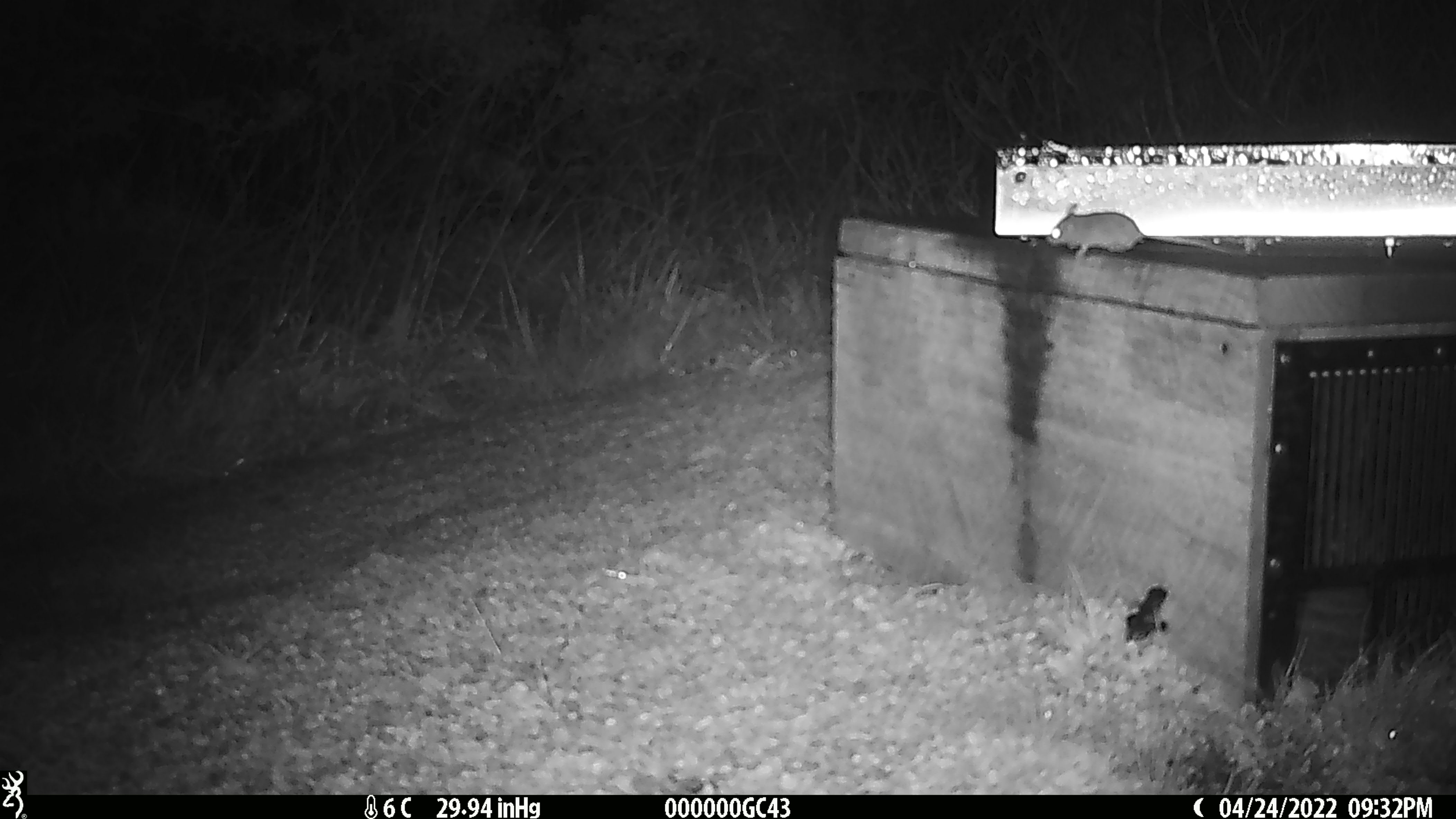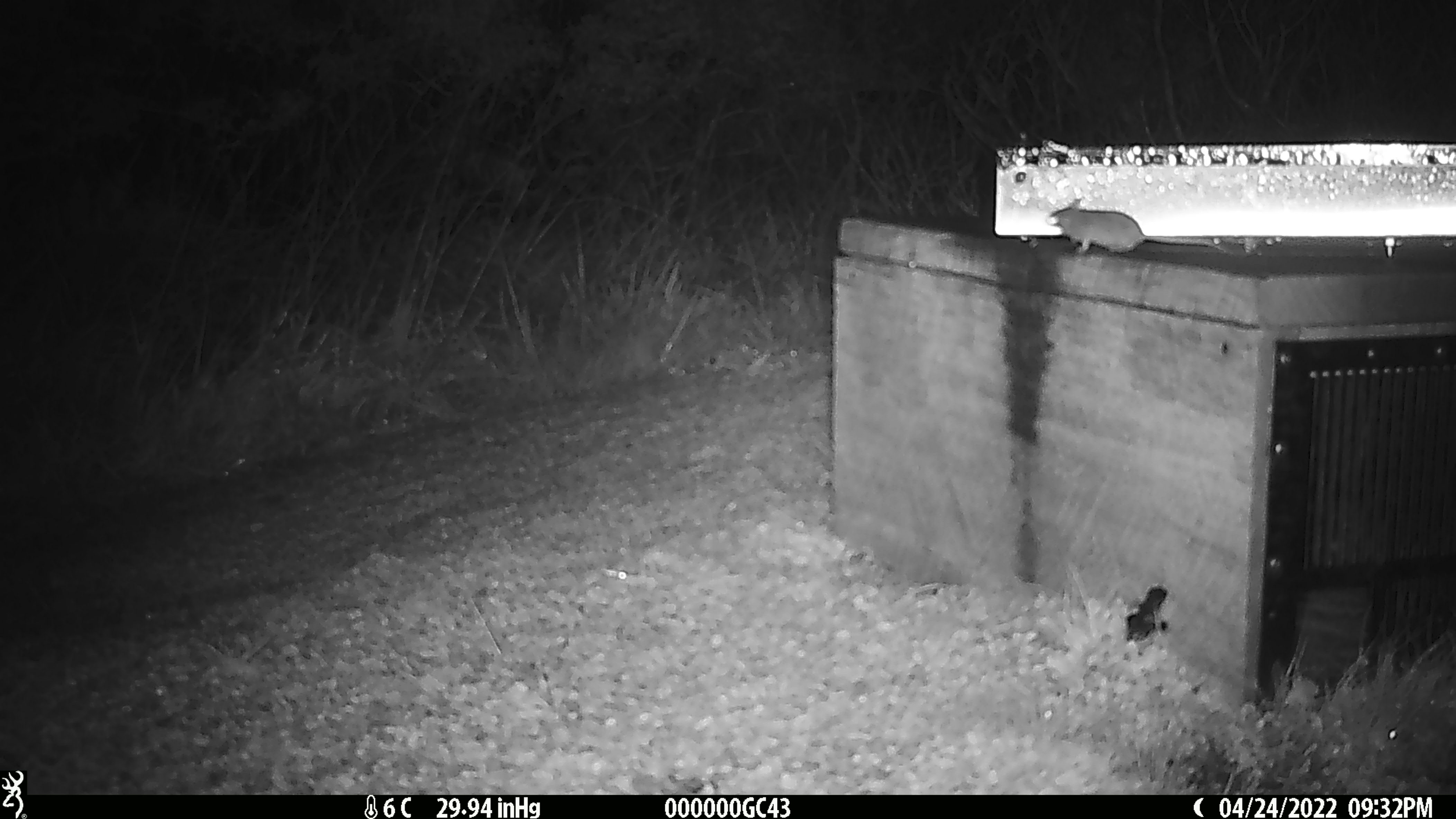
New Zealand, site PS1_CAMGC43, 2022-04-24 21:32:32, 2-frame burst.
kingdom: Animalia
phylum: Chordata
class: Mammalia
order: Rodentia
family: Muridae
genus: Mus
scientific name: Mus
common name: mouse